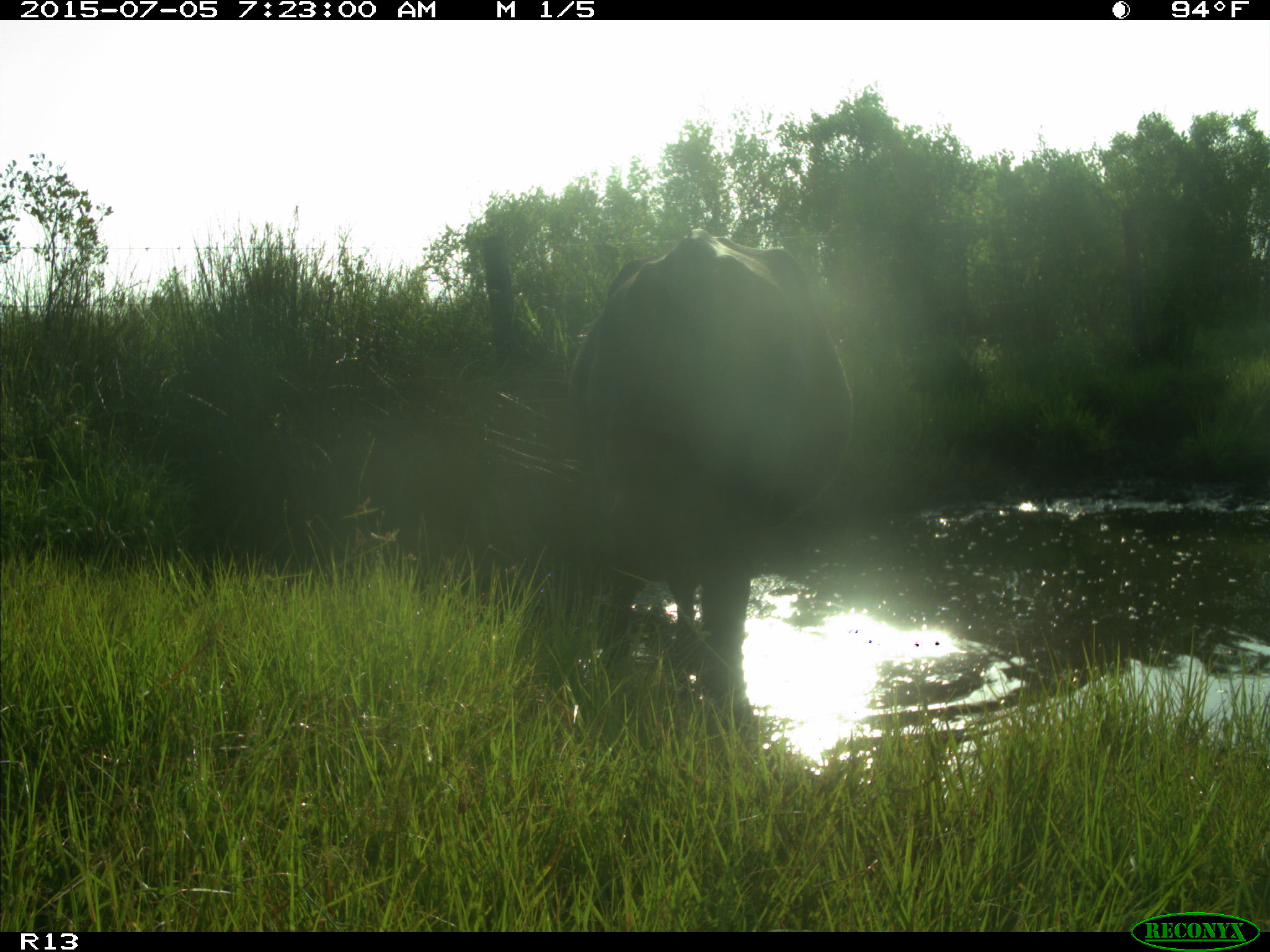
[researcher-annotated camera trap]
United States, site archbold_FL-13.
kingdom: Animalia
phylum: Chordata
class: Mammalia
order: Artiodactyla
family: Bovidae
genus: Bos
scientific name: Bos taurus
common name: domestic cow